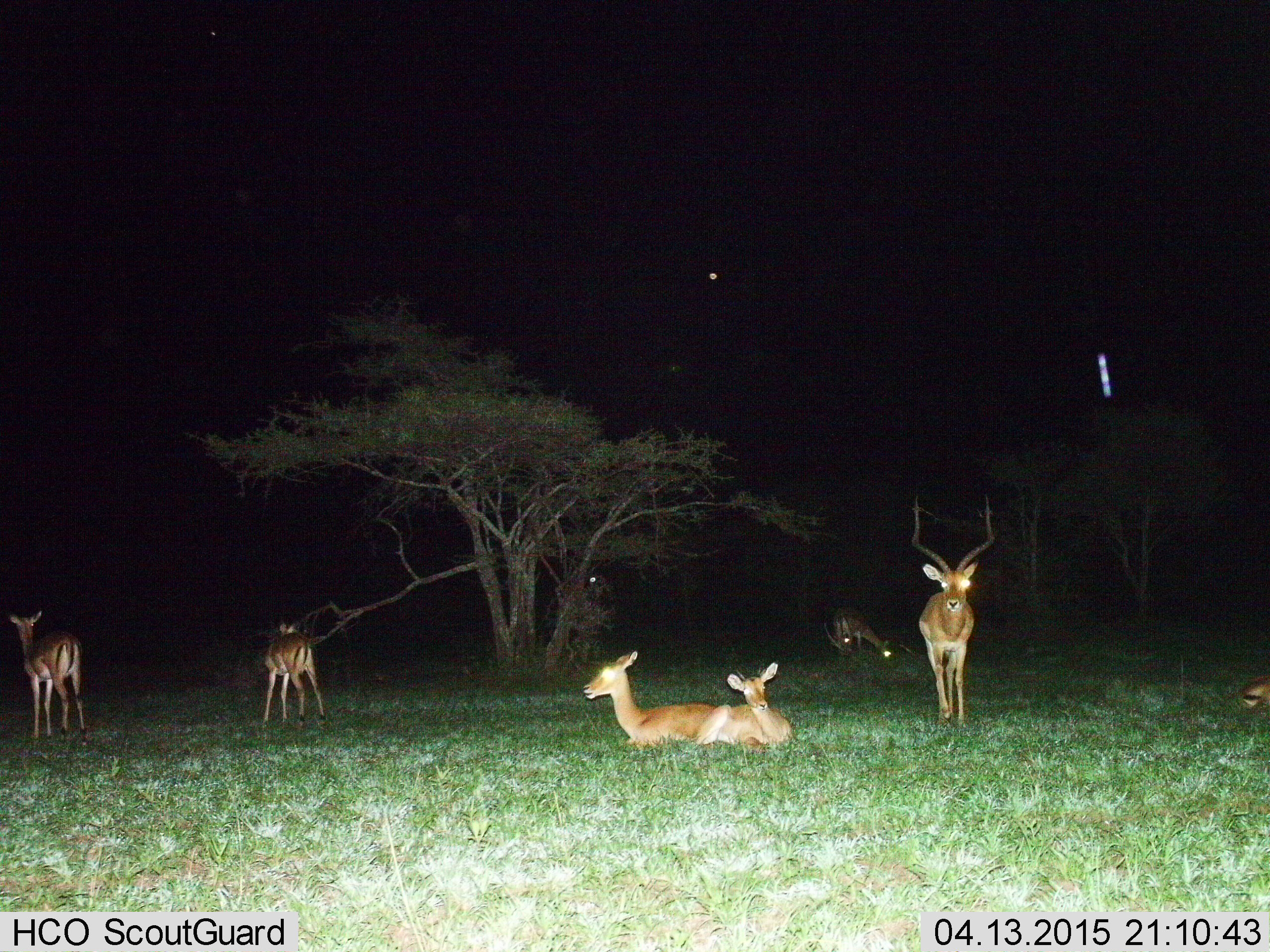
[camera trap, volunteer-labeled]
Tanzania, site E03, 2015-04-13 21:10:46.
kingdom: Animalia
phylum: Chordata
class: Mammalia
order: Artiodactyla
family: Bovidae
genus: Aepyceros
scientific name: Aepyceros melampus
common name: impala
Impala (Aepyceros melampus), count 8. Behavior (volunteer vote fractions): standing 80%, resting 100%, moving 20%, interacting 0%. Young present (vote fraction): 20%. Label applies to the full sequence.